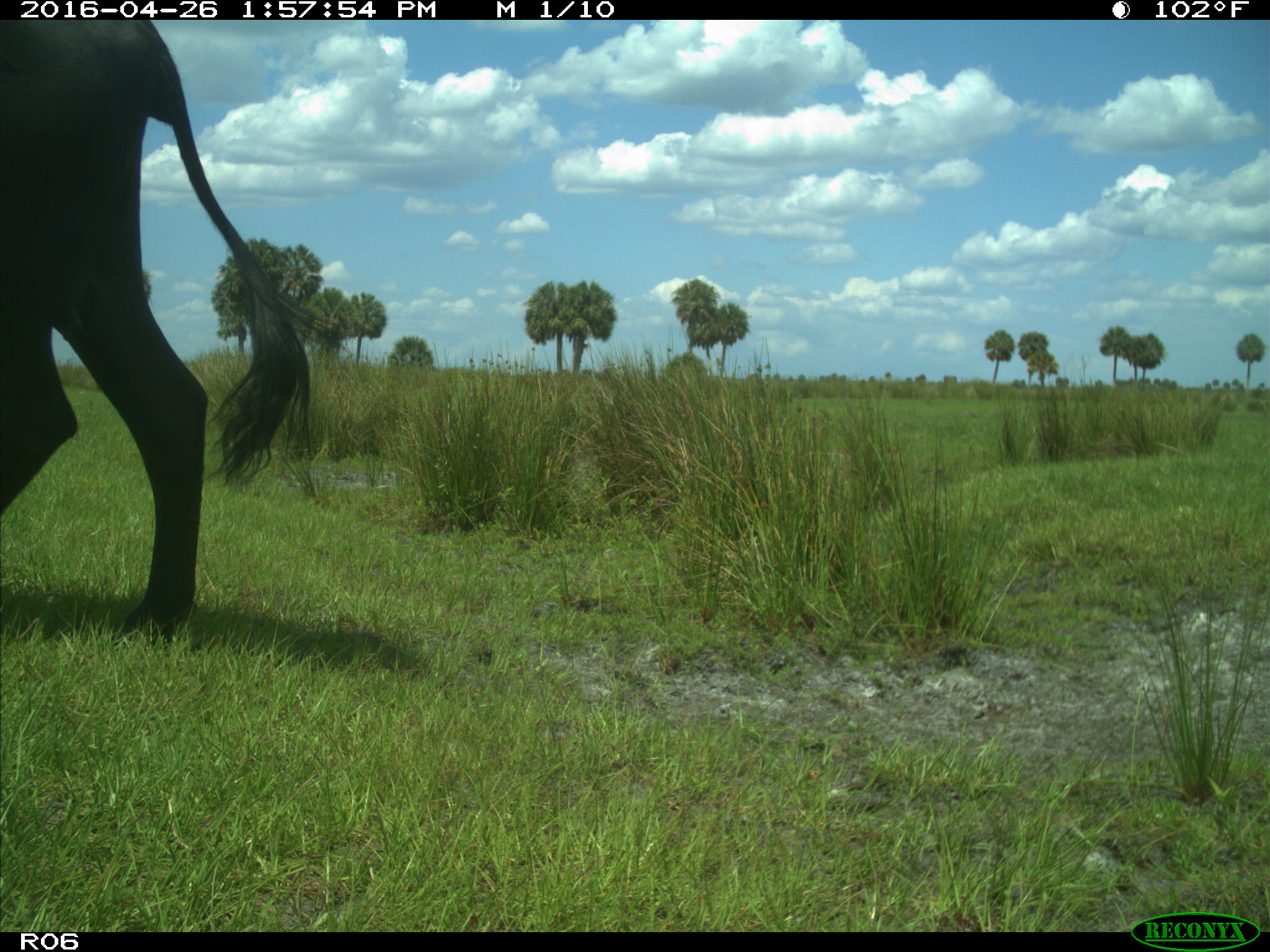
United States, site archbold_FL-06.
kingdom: Animalia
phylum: Chordata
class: Mammalia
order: Artiodactyla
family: Bovidae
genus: Bos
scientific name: Bos taurus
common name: domestic cow